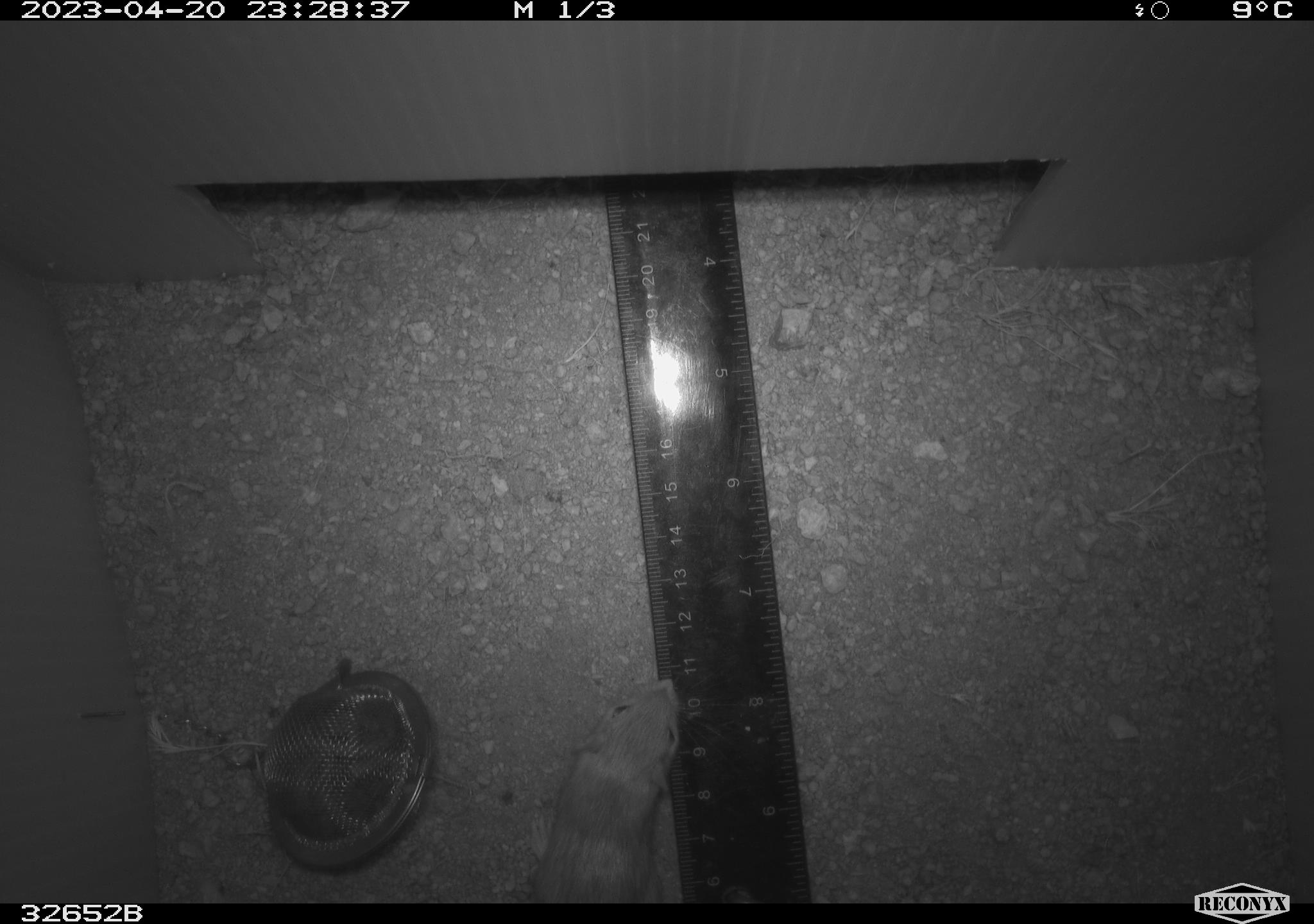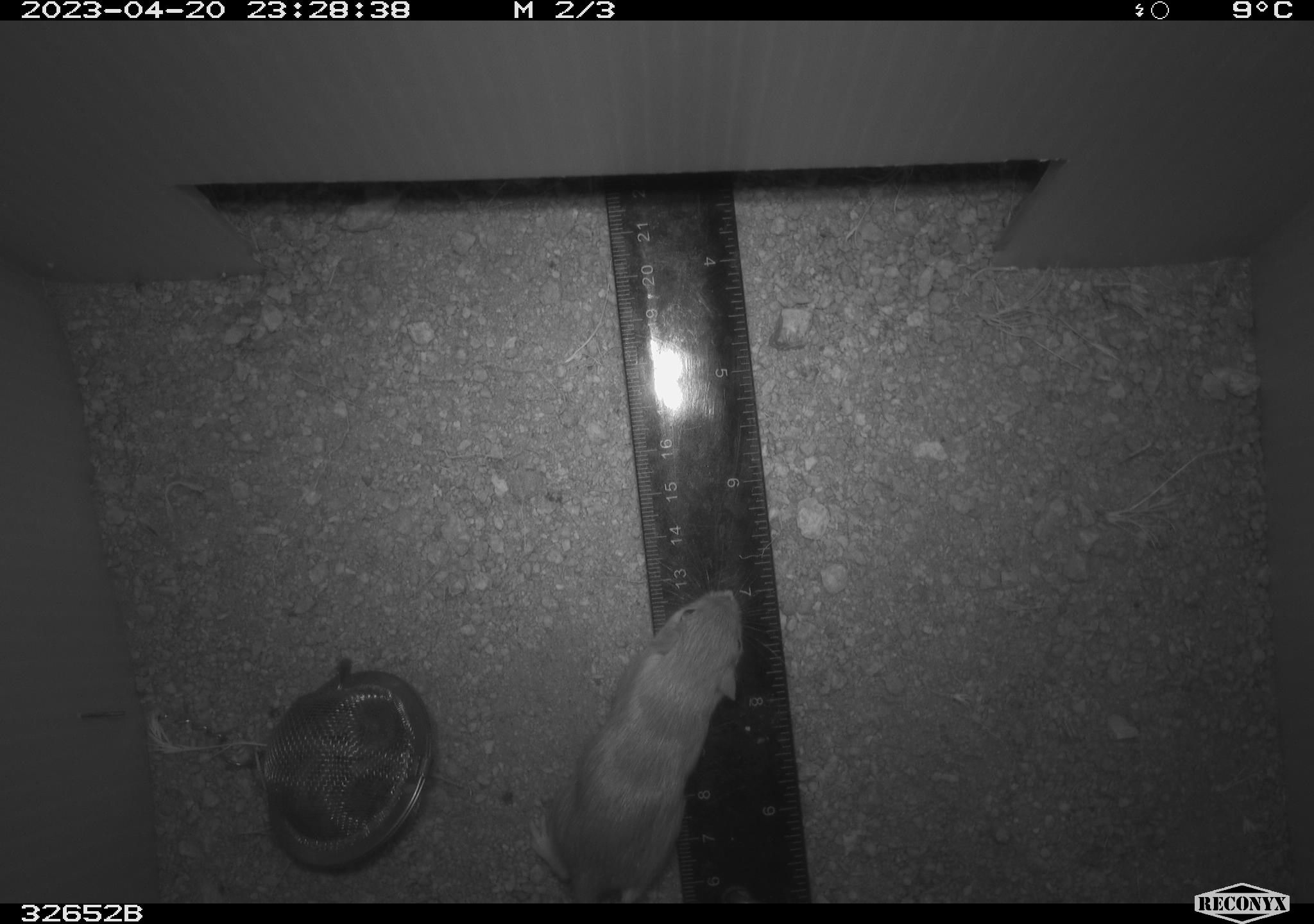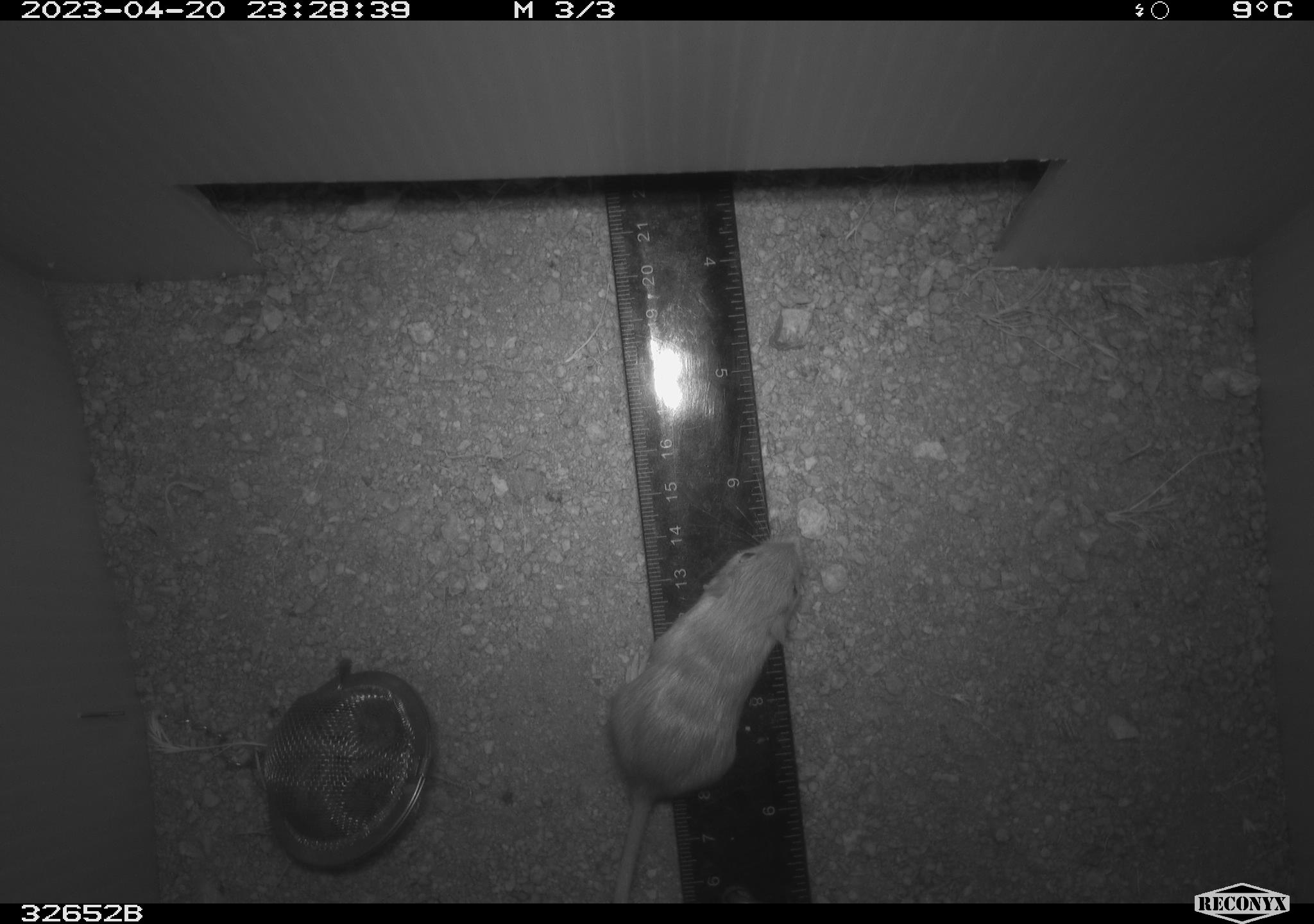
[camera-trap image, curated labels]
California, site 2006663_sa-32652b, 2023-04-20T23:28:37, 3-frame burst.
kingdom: Animalia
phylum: Chordata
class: Mammalia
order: Rodentia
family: Heteromyidae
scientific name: Heteromyidae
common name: kangaroo rats and pocket mice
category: heteromyidae family